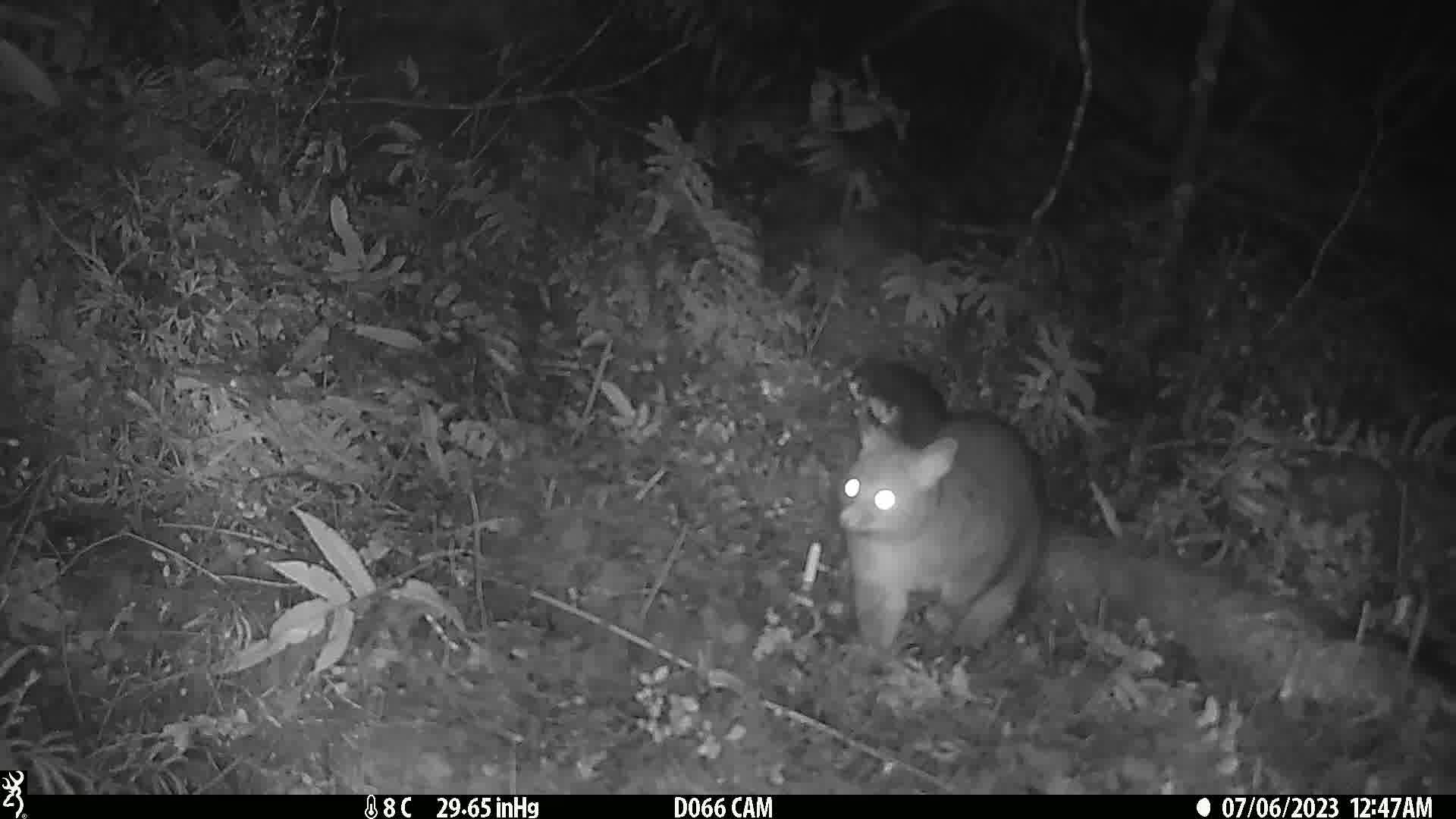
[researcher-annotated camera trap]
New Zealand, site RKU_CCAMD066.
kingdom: Animalia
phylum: Chordata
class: Mammalia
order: Diprotodontia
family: Phalangeridae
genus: Trichosurus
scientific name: Trichosurus vulpecula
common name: common brushtail possum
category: possum